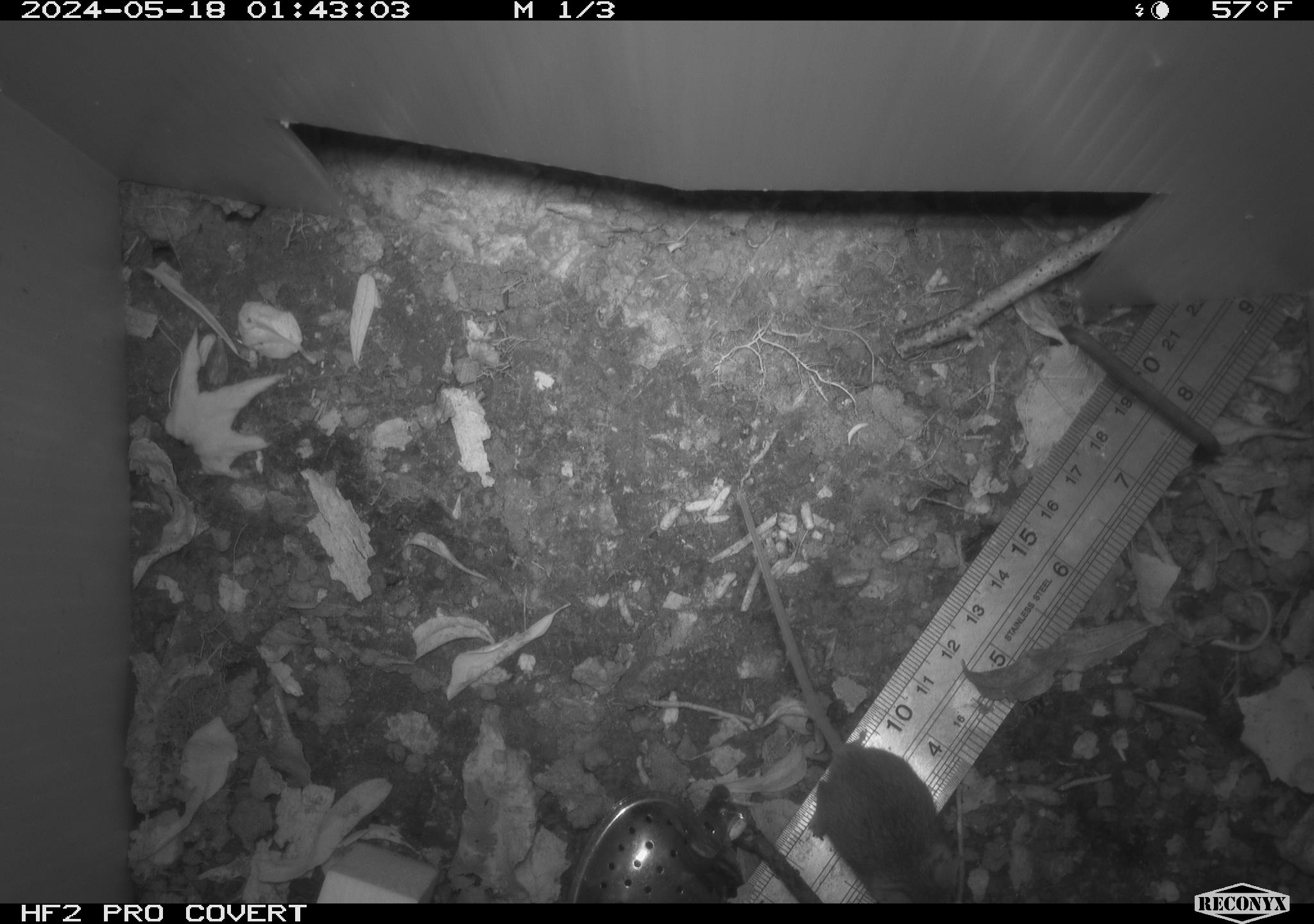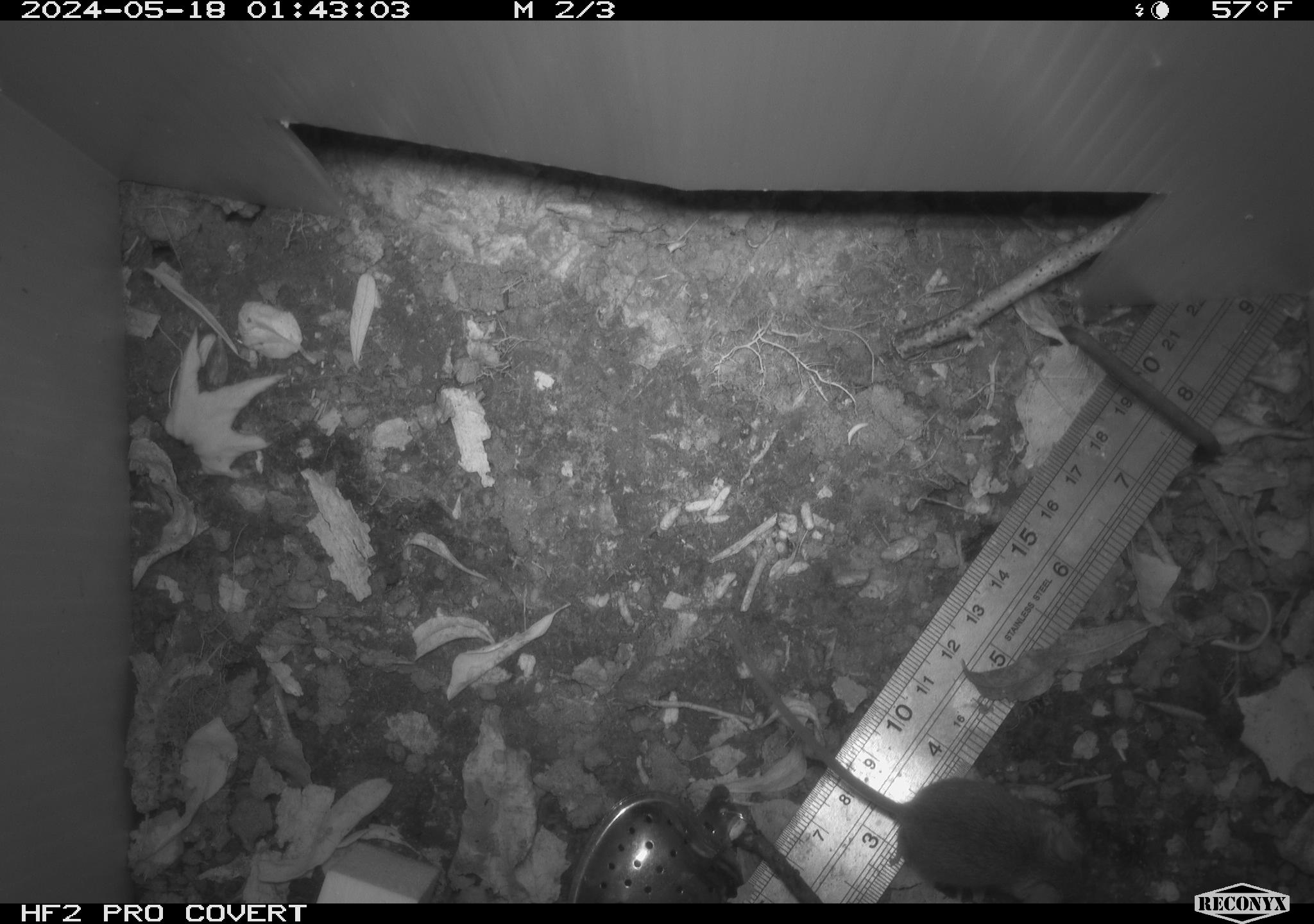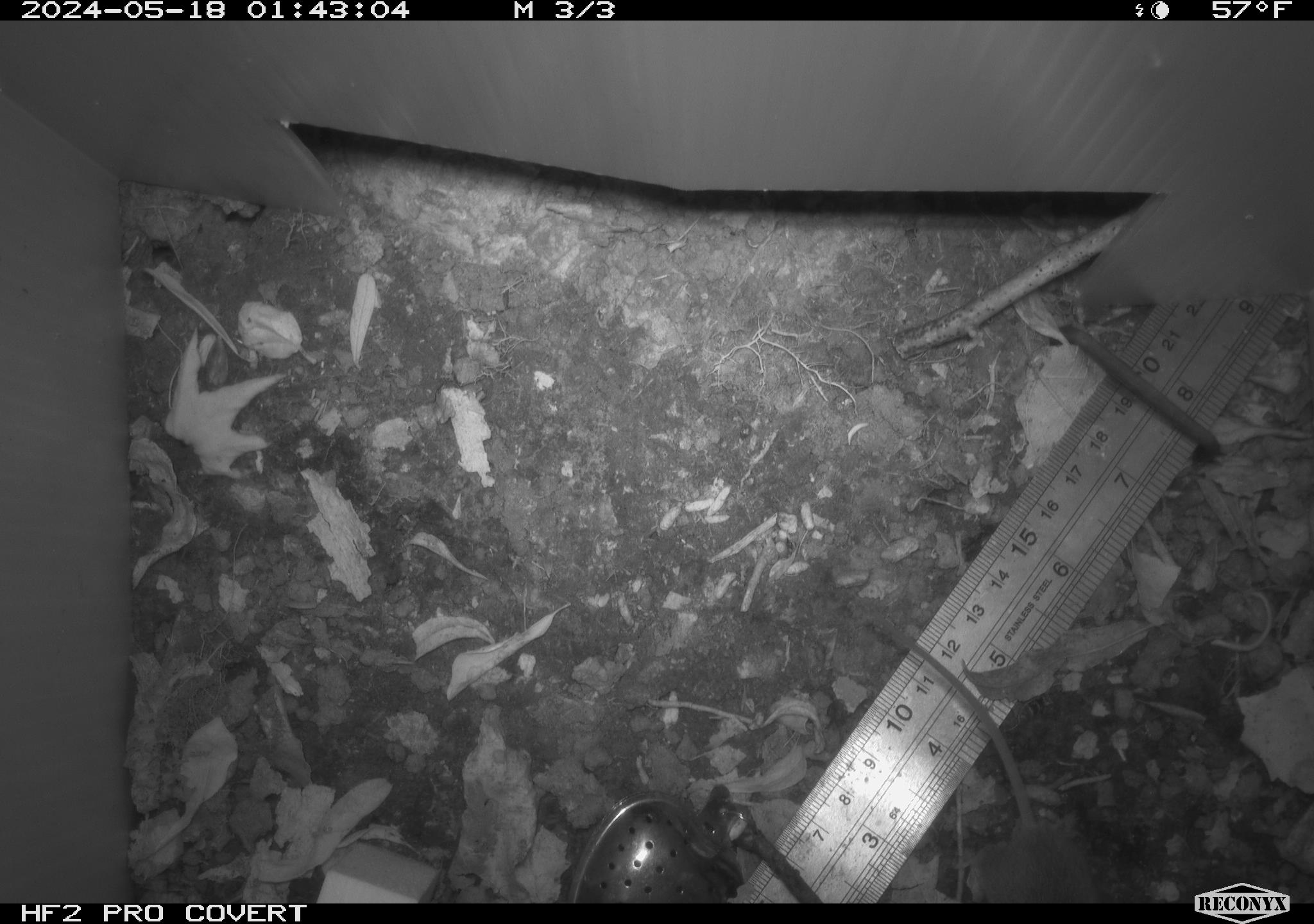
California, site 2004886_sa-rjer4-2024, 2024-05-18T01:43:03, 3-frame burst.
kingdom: Animalia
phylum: Chordata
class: Mammalia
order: Rodentia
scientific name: Rodentia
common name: mouse species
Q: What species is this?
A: Mouse species (Rodentia).